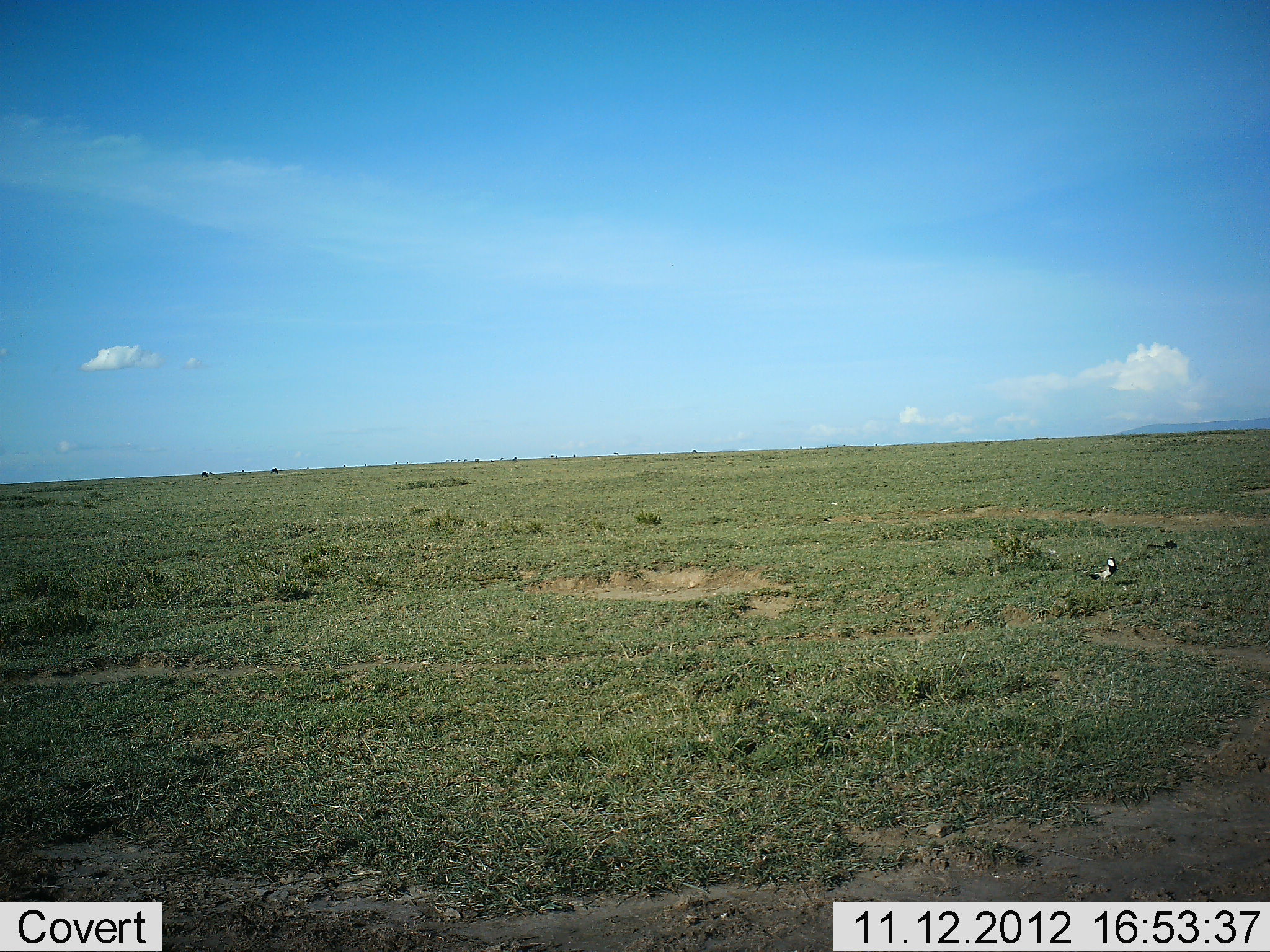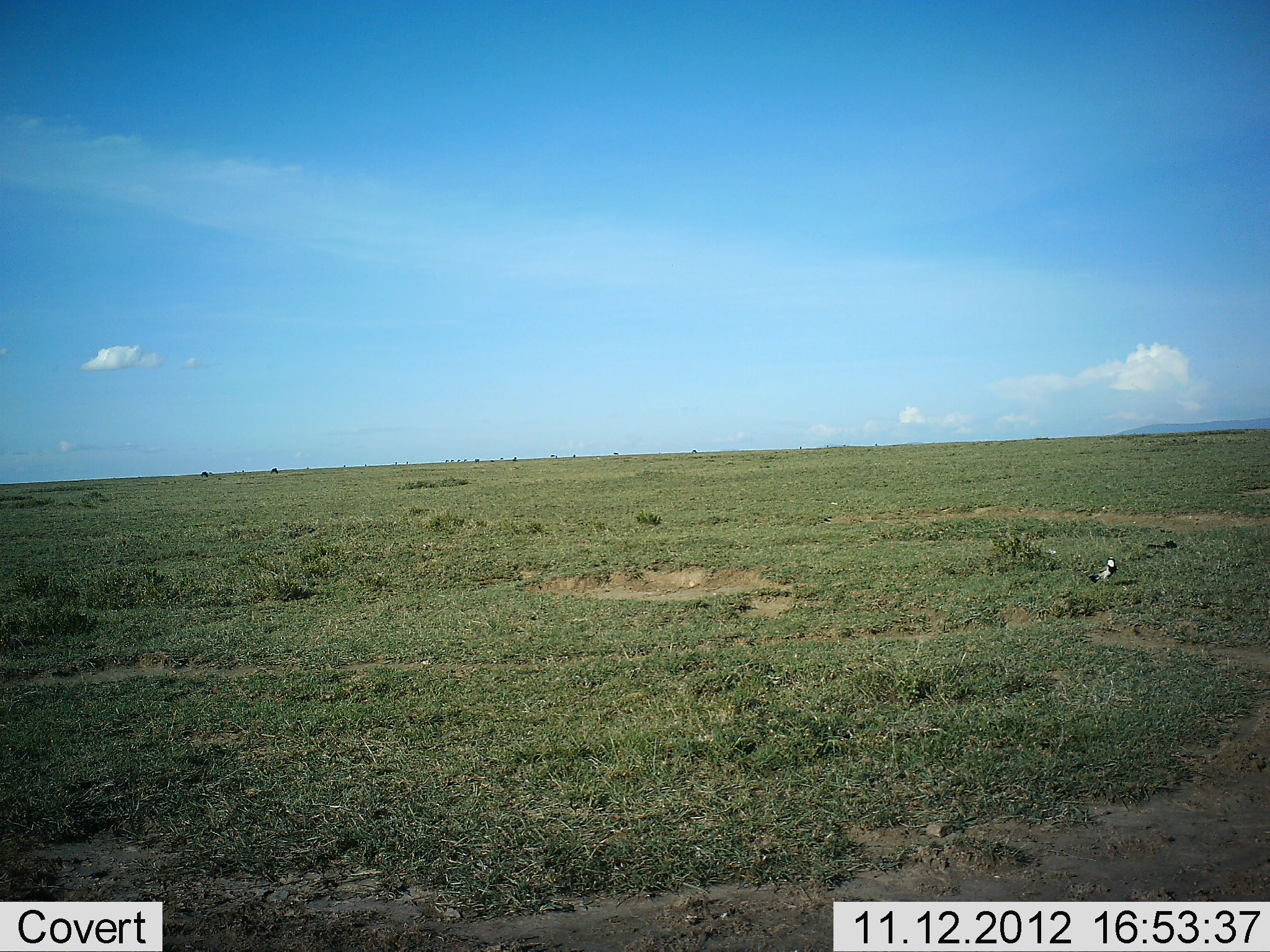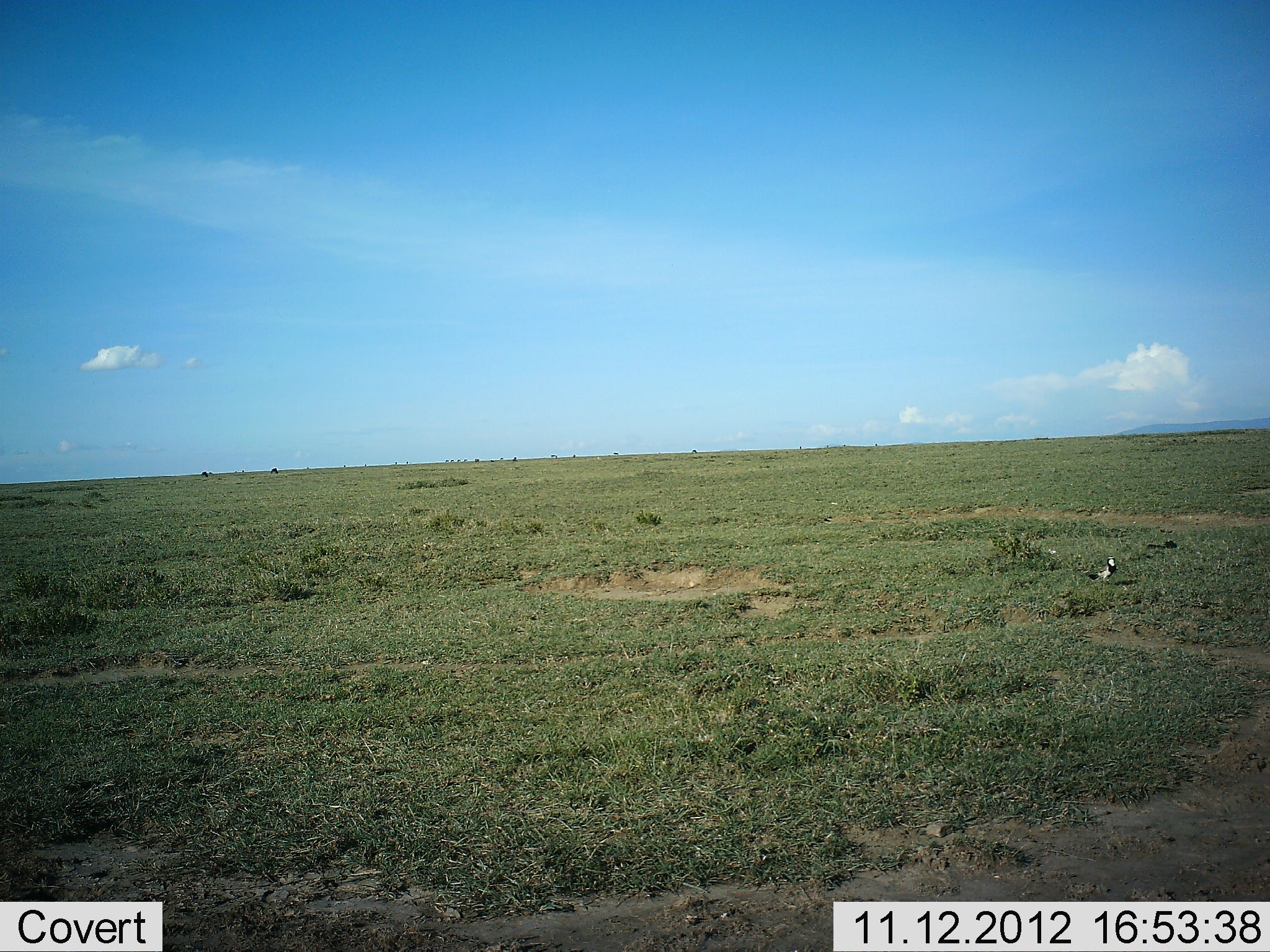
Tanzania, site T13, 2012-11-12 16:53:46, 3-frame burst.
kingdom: Animalia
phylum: Chordata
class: Aves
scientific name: Aves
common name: bird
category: otherbird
Otherbird (bird) (Aves), count 1. Behavior (volunteer vote fractions): standing 80%, resting 0%, moving 10%, interacting 0%. Young present (vote fraction): 0%. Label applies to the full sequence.